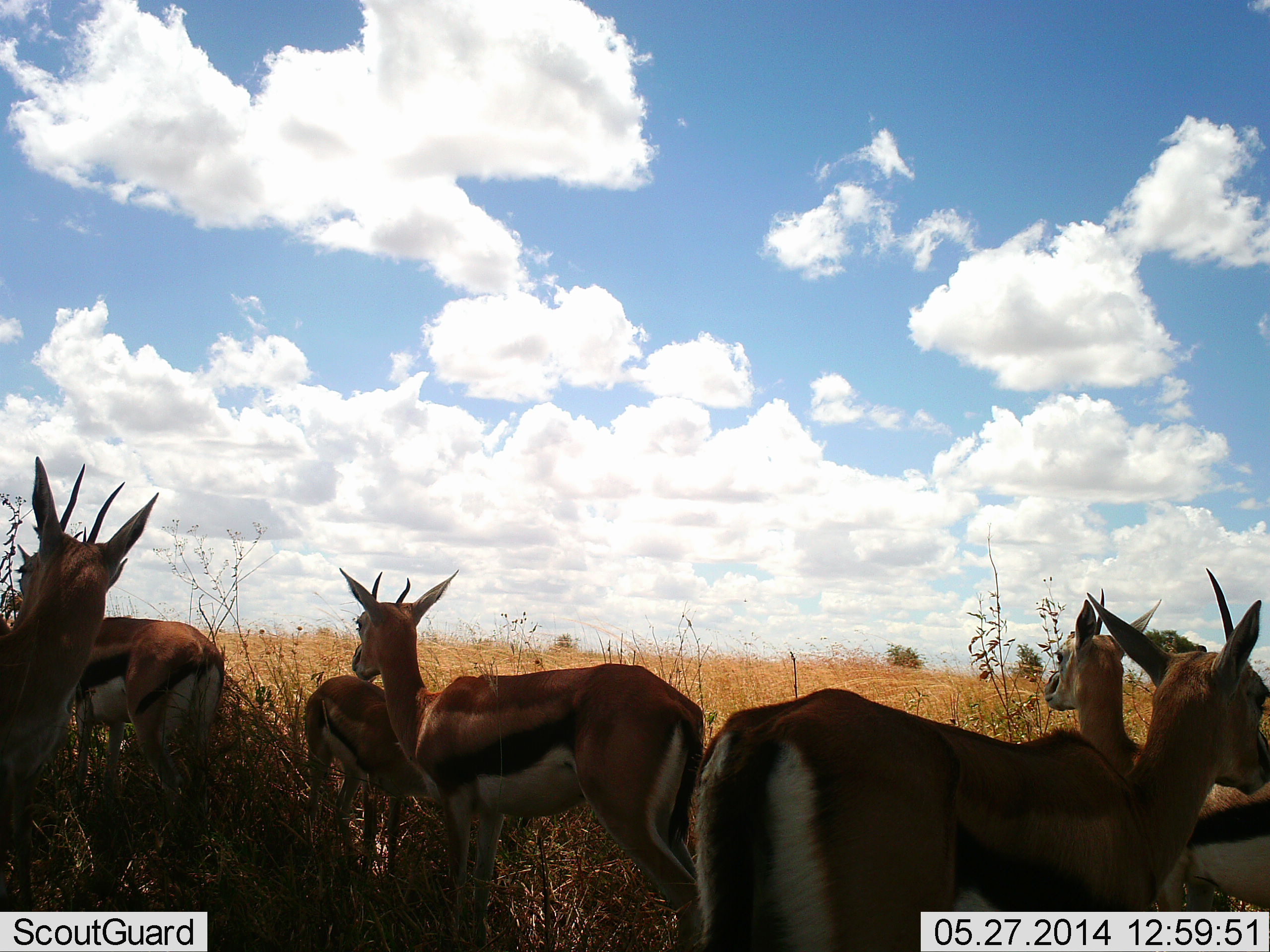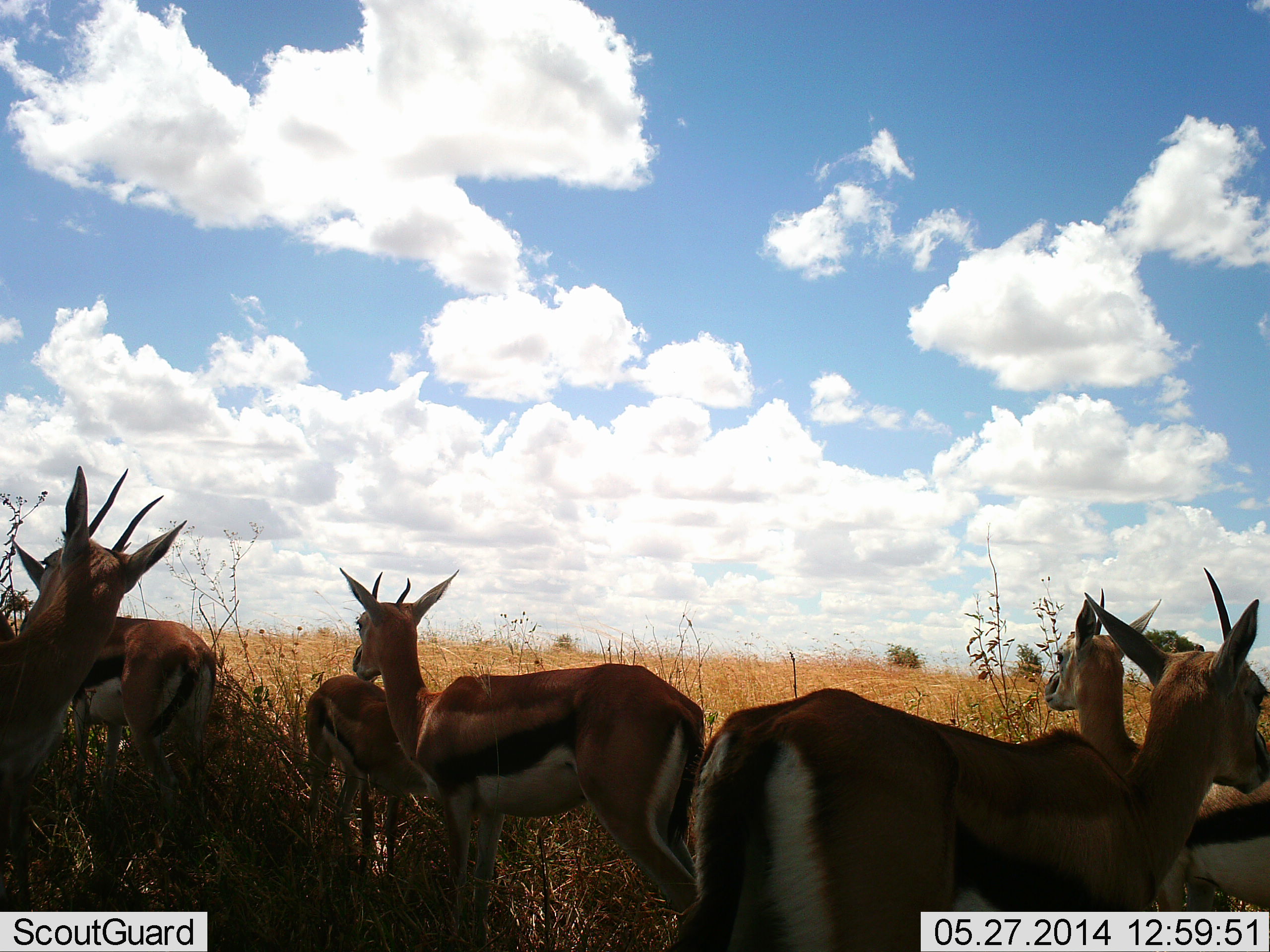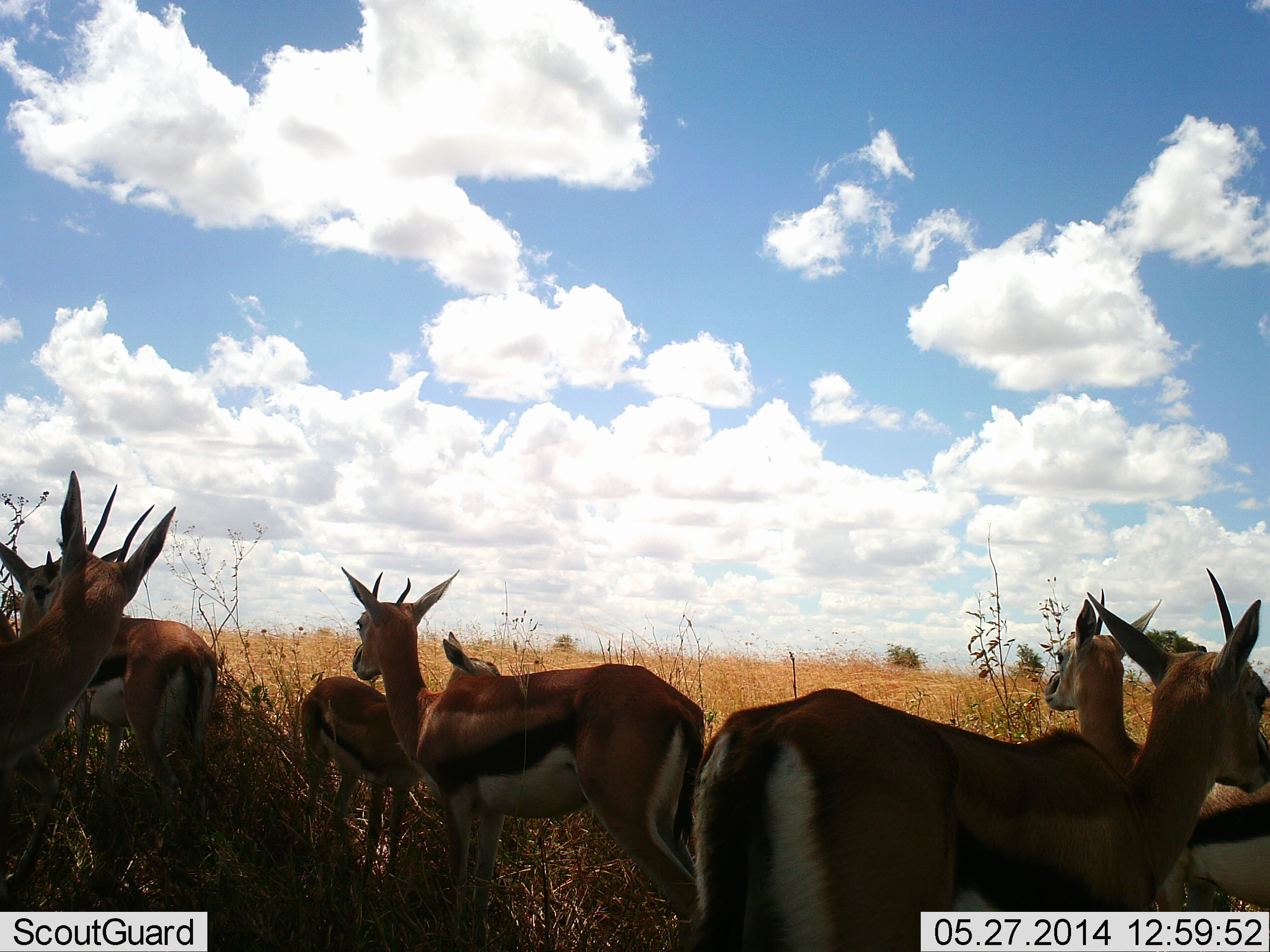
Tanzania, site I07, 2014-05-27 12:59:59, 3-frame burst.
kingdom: Animalia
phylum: Chordata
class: Mammalia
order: Artiodactyla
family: Bovidae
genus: Eudorcas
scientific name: Eudorcas thomsonii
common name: thomson's gazelle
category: gazellethomsons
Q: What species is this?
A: Gazellethomsons (thomson's gazelle) (Eudorcas thomsonii).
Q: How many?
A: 6.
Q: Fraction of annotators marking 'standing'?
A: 100%.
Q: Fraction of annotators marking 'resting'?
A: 0%.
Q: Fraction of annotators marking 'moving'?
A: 0%.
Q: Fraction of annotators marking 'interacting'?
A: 0%.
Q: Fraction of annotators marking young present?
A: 10%.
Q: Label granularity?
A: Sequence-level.